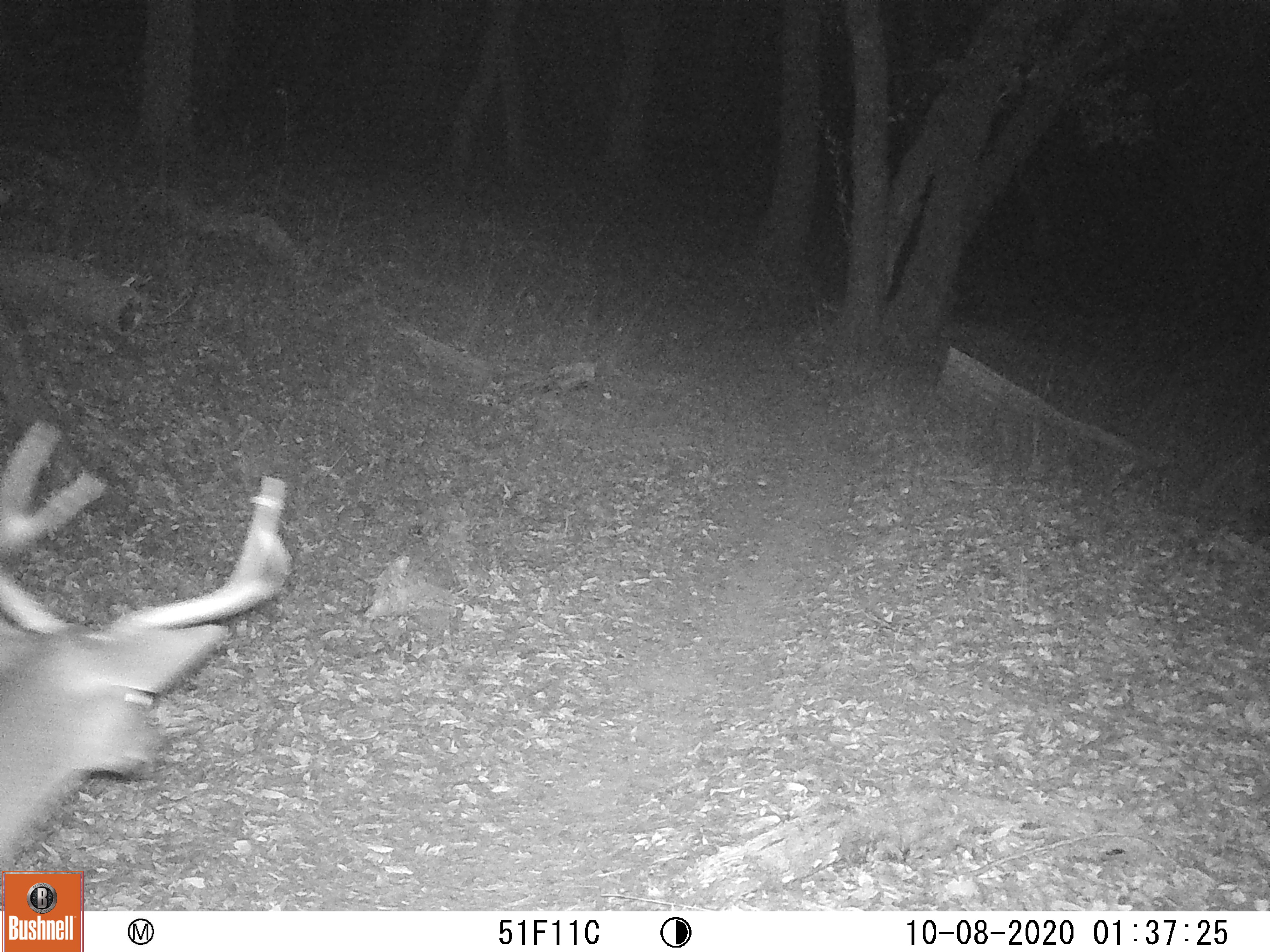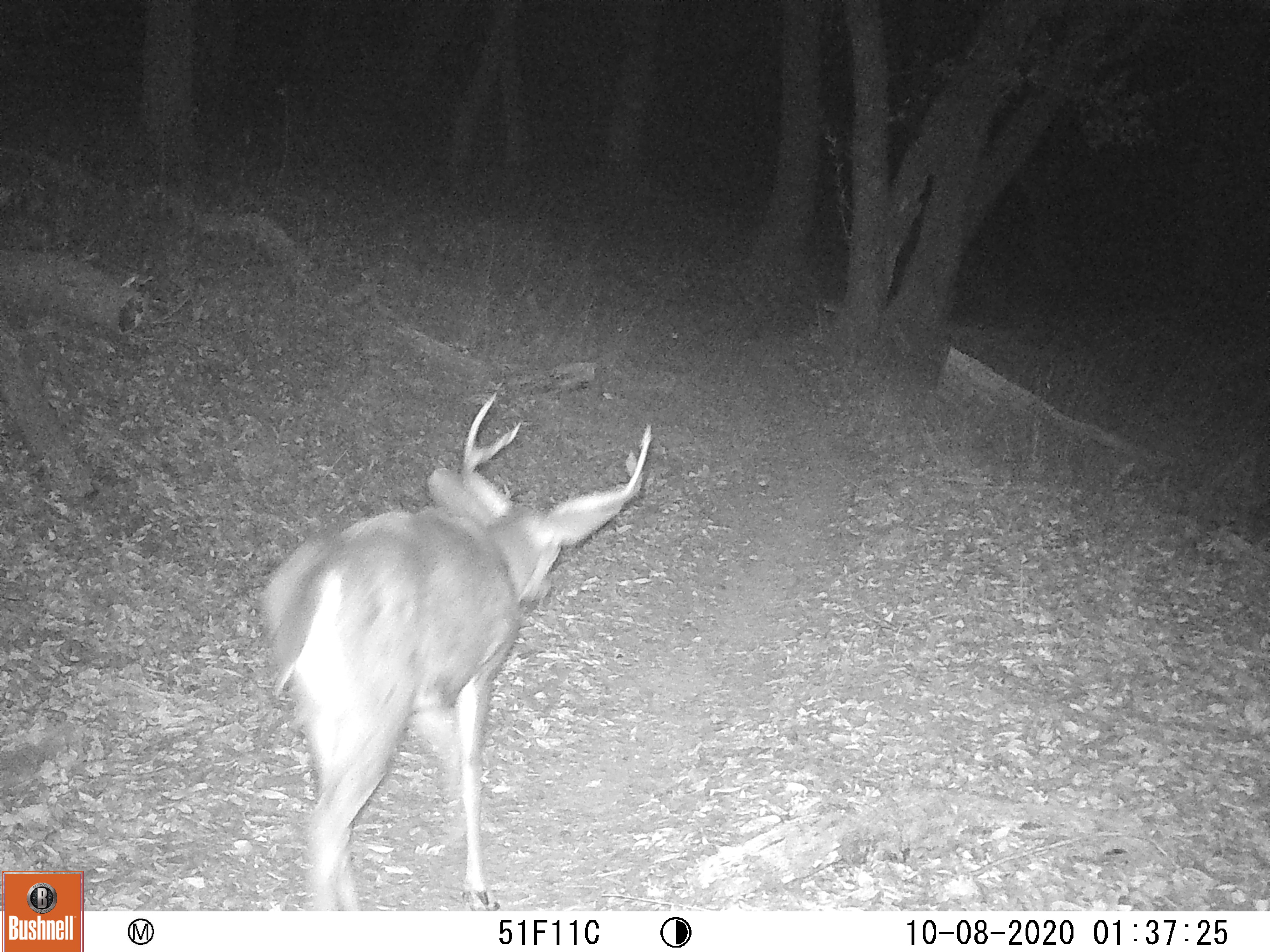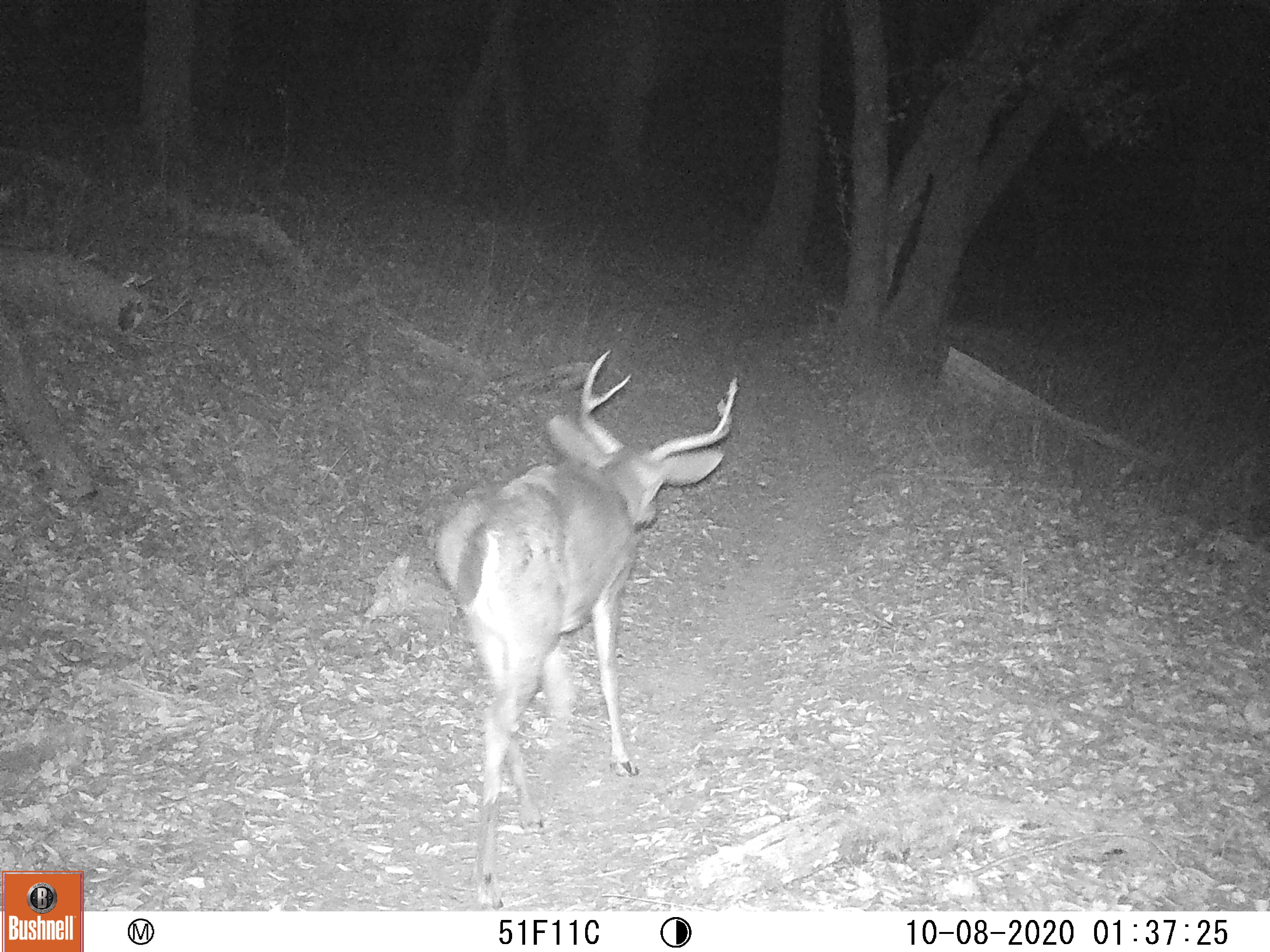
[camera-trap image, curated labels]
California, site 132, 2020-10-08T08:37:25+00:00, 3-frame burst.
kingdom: Animalia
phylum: Chordata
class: Mammalia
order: Artiodactyla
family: Cervidae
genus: Odocoileus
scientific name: Odocoileus hemionus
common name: mule deer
Mule deer (Odocoileus hemionus).